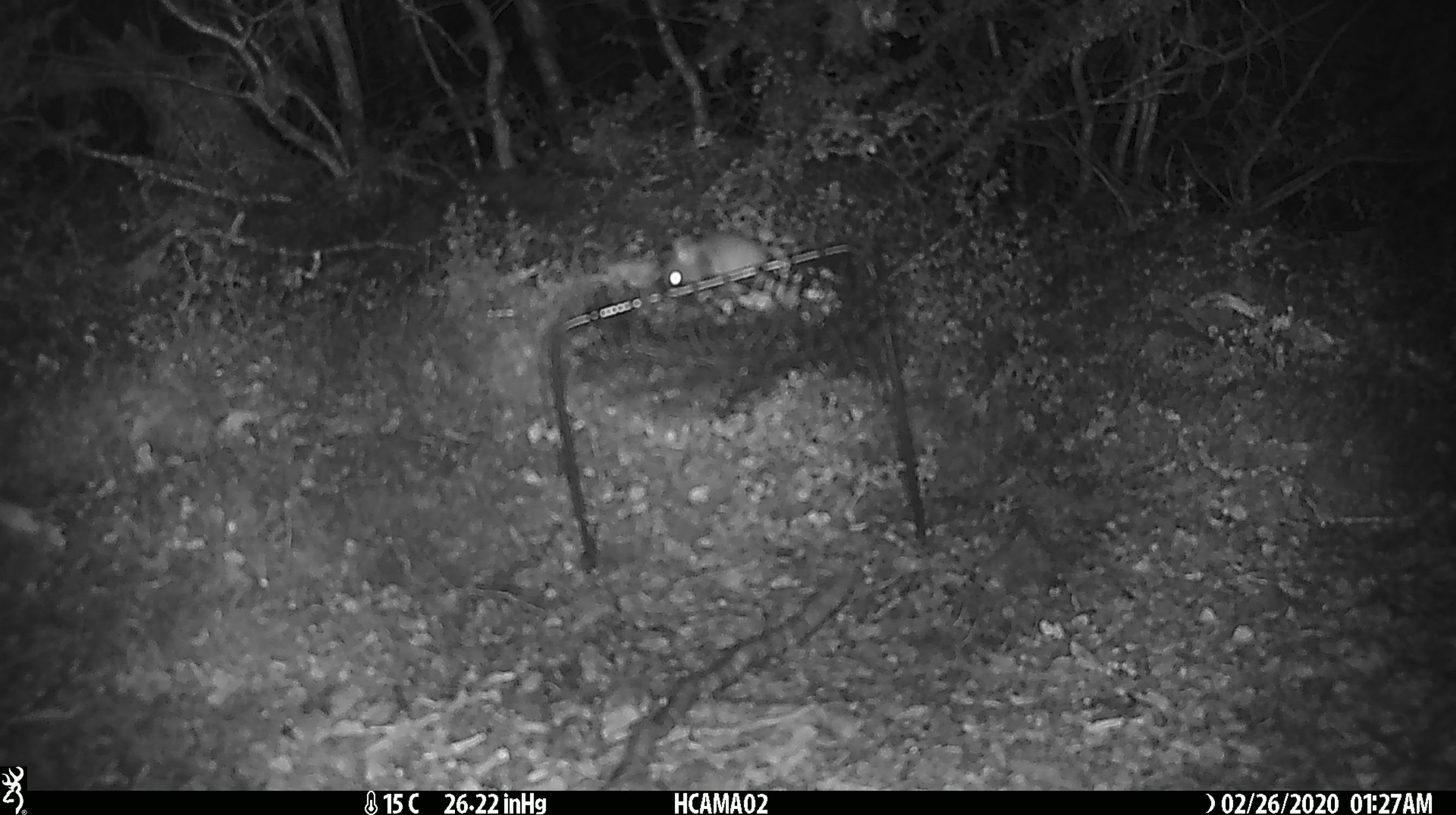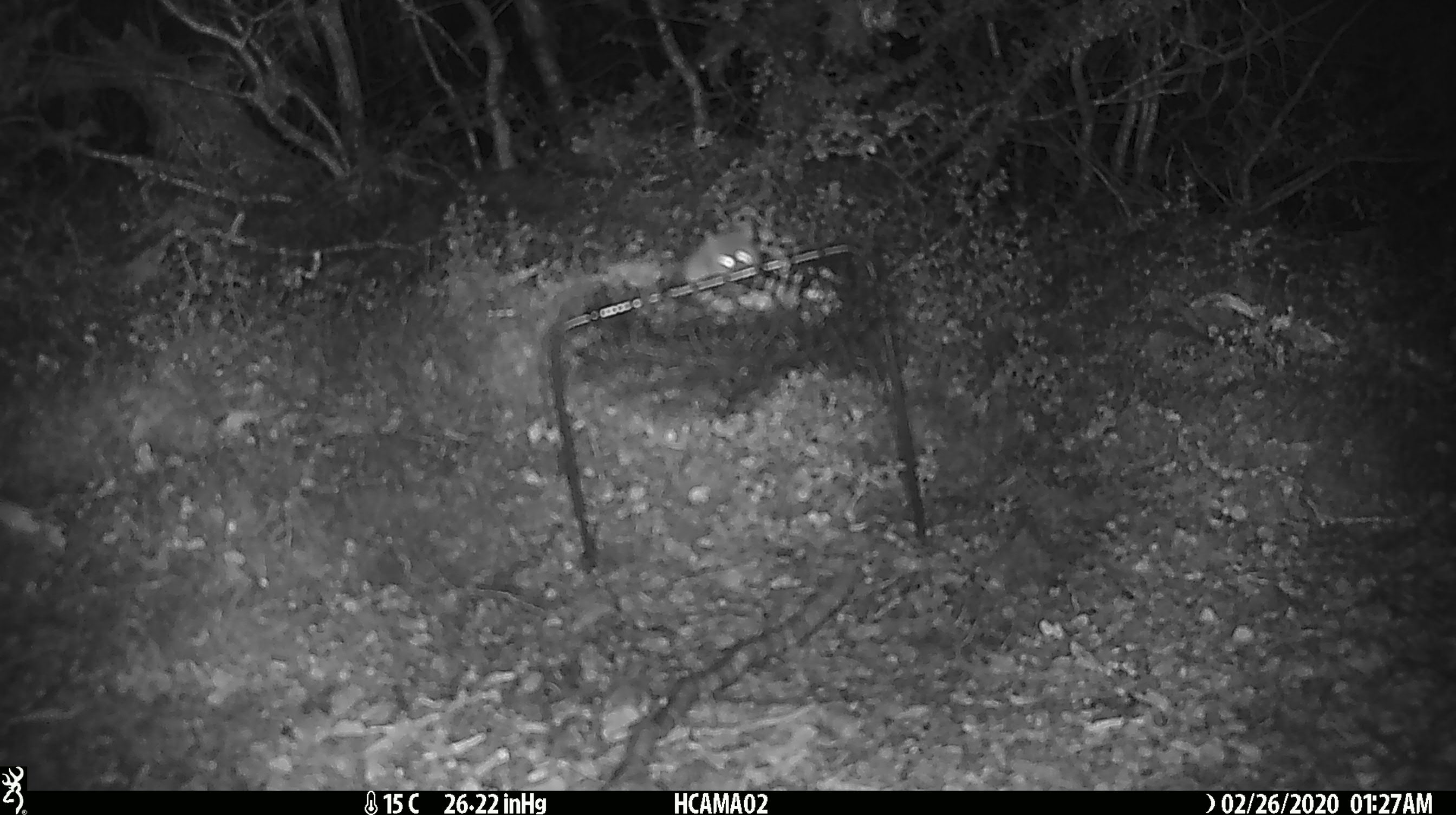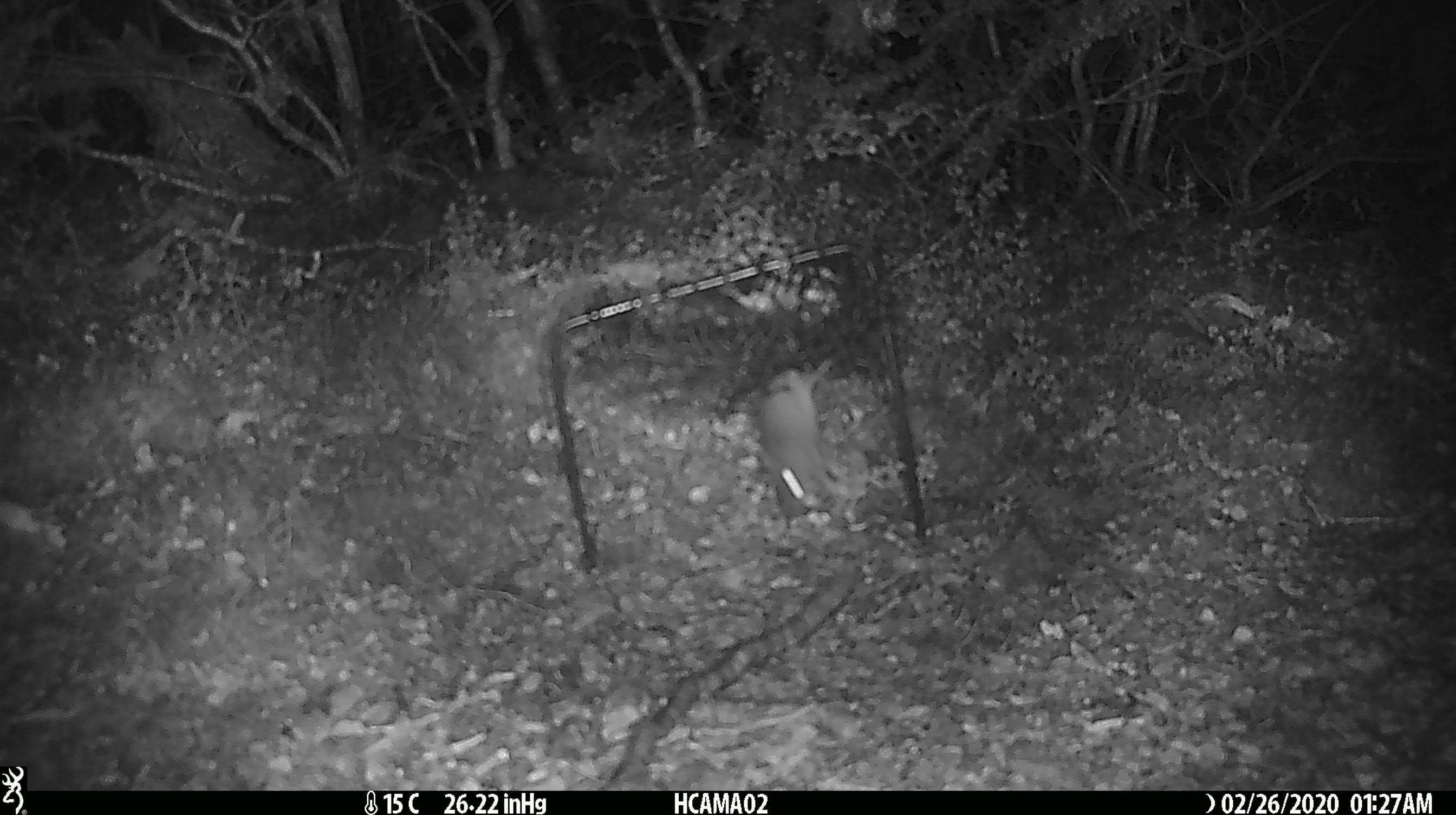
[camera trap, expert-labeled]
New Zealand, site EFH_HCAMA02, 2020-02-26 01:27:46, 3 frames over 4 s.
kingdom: Animalia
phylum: Chordata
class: Mammalia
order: Rodentia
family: Muridae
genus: Mus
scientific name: Mus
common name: mouse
Mouse (Mus).